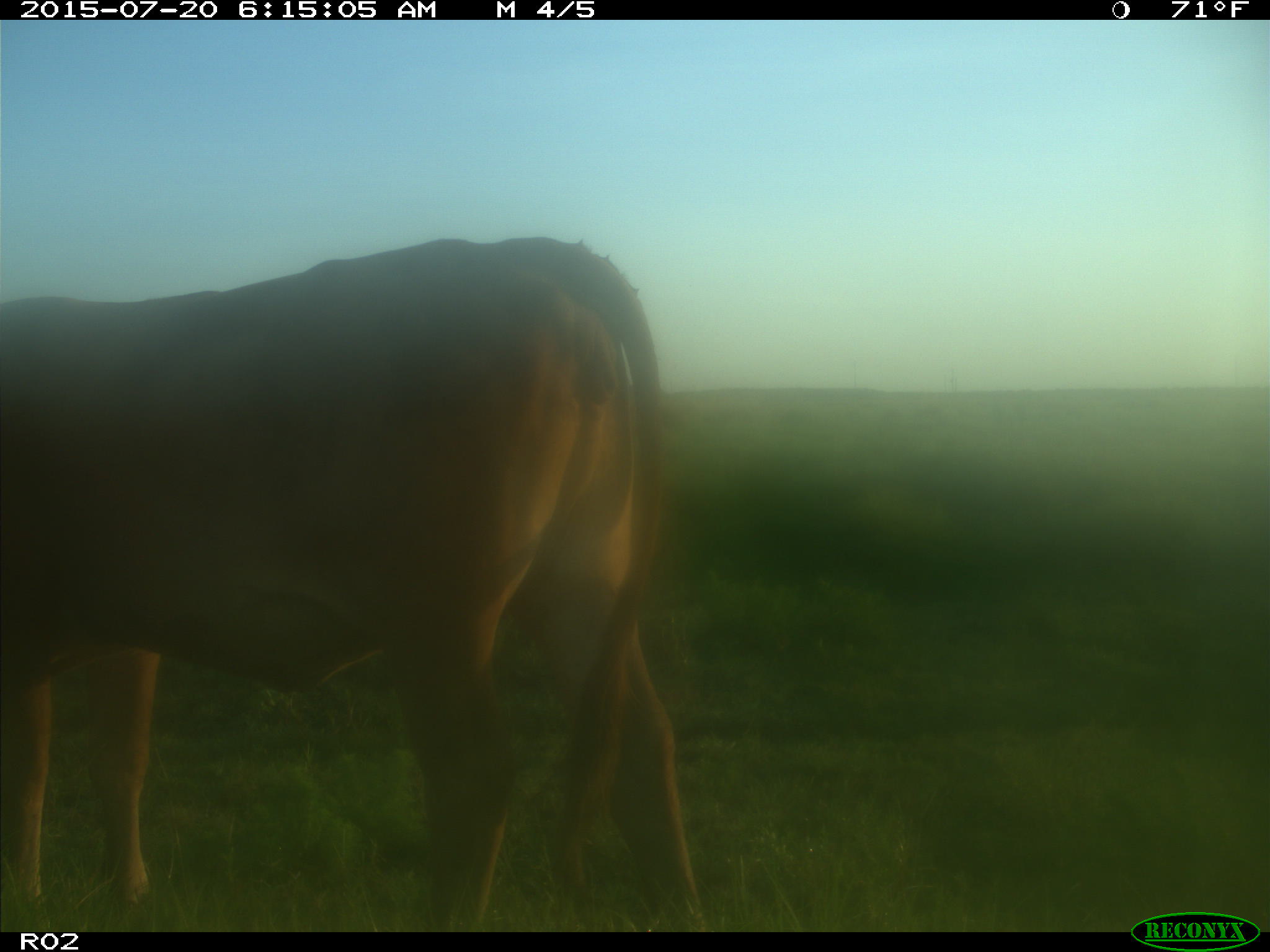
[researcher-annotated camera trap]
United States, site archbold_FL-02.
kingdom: Animalia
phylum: Chordata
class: Mammalia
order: Artiodactyla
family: Bovidae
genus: Bos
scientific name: Bos taurus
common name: domestic cow